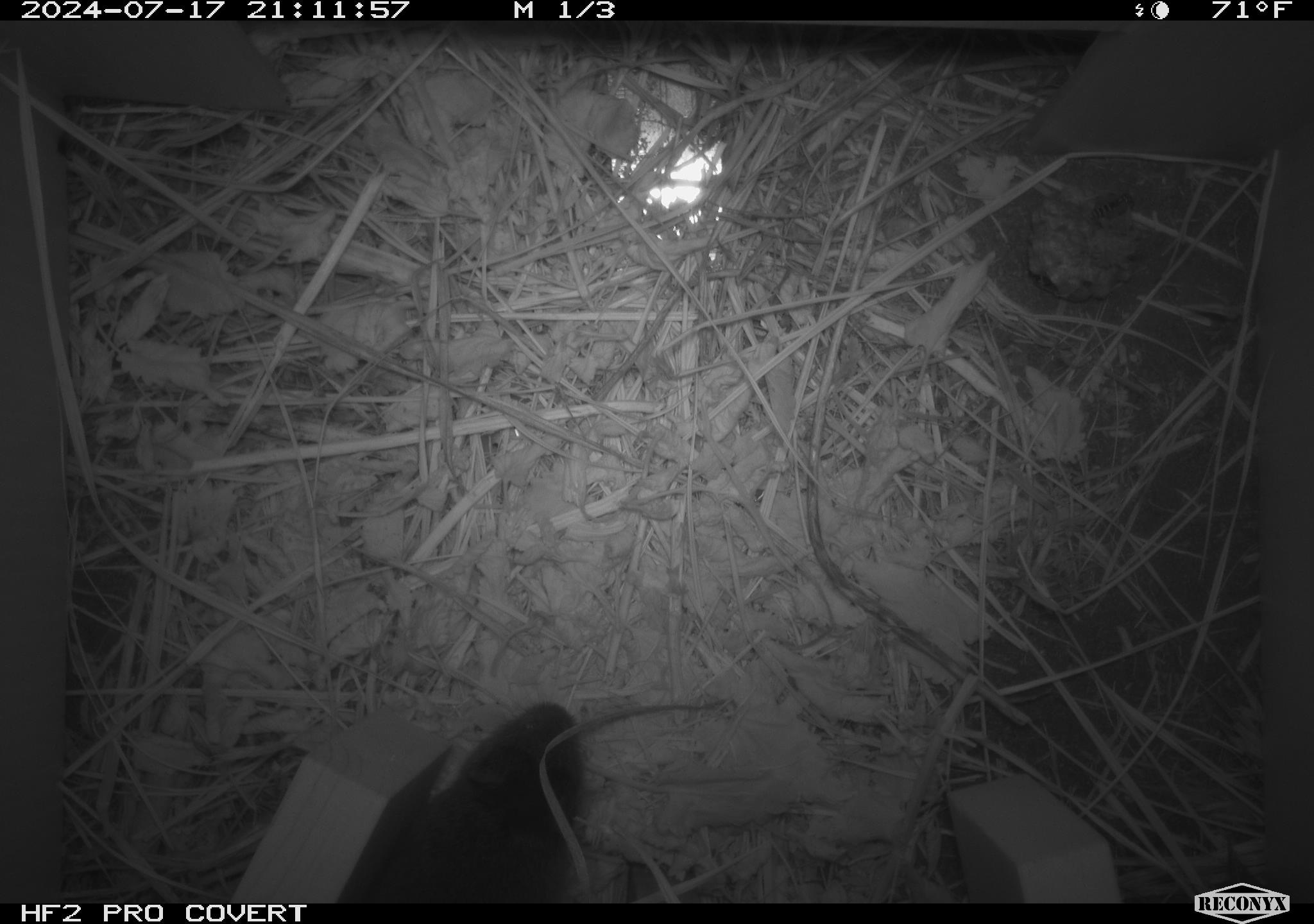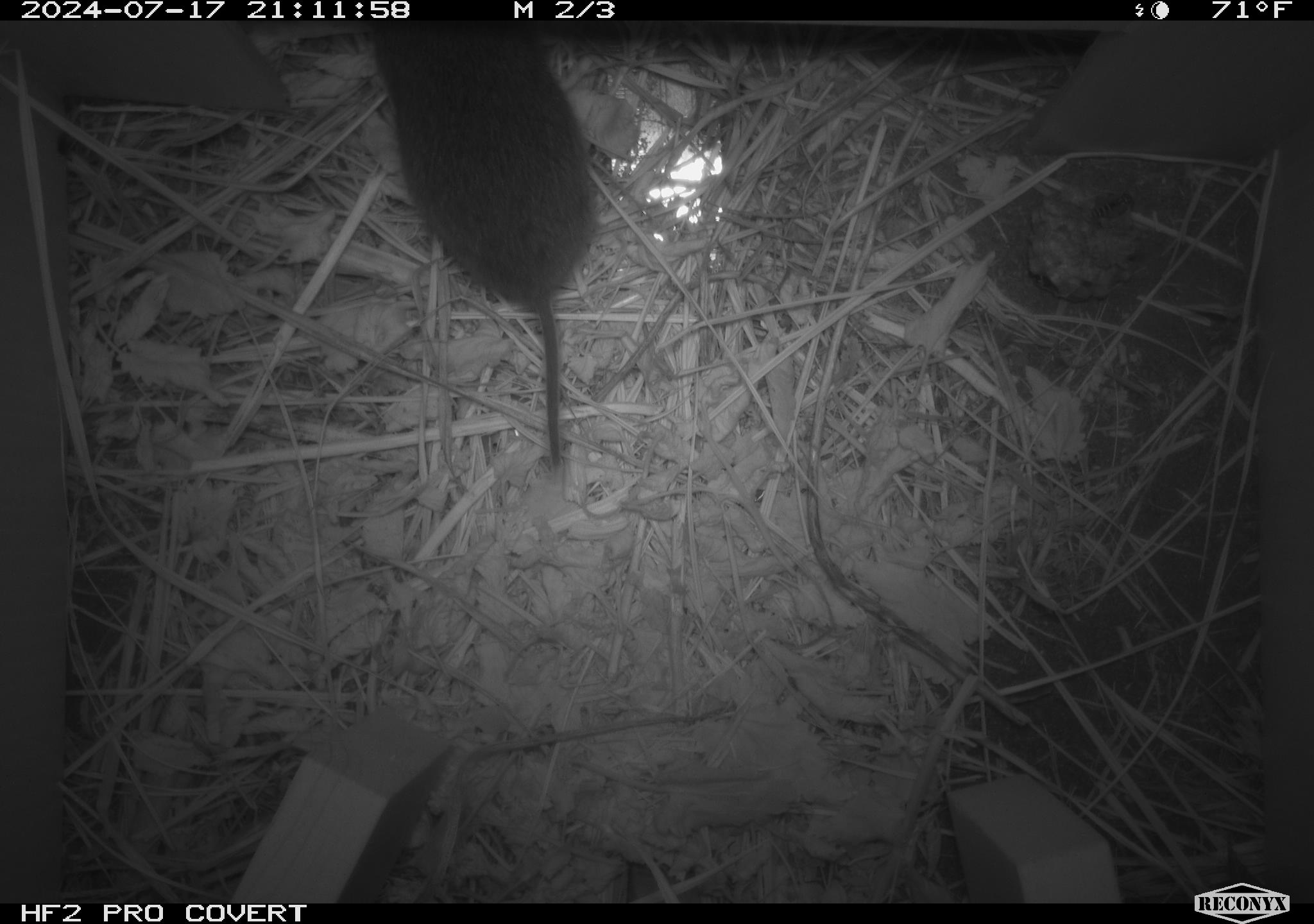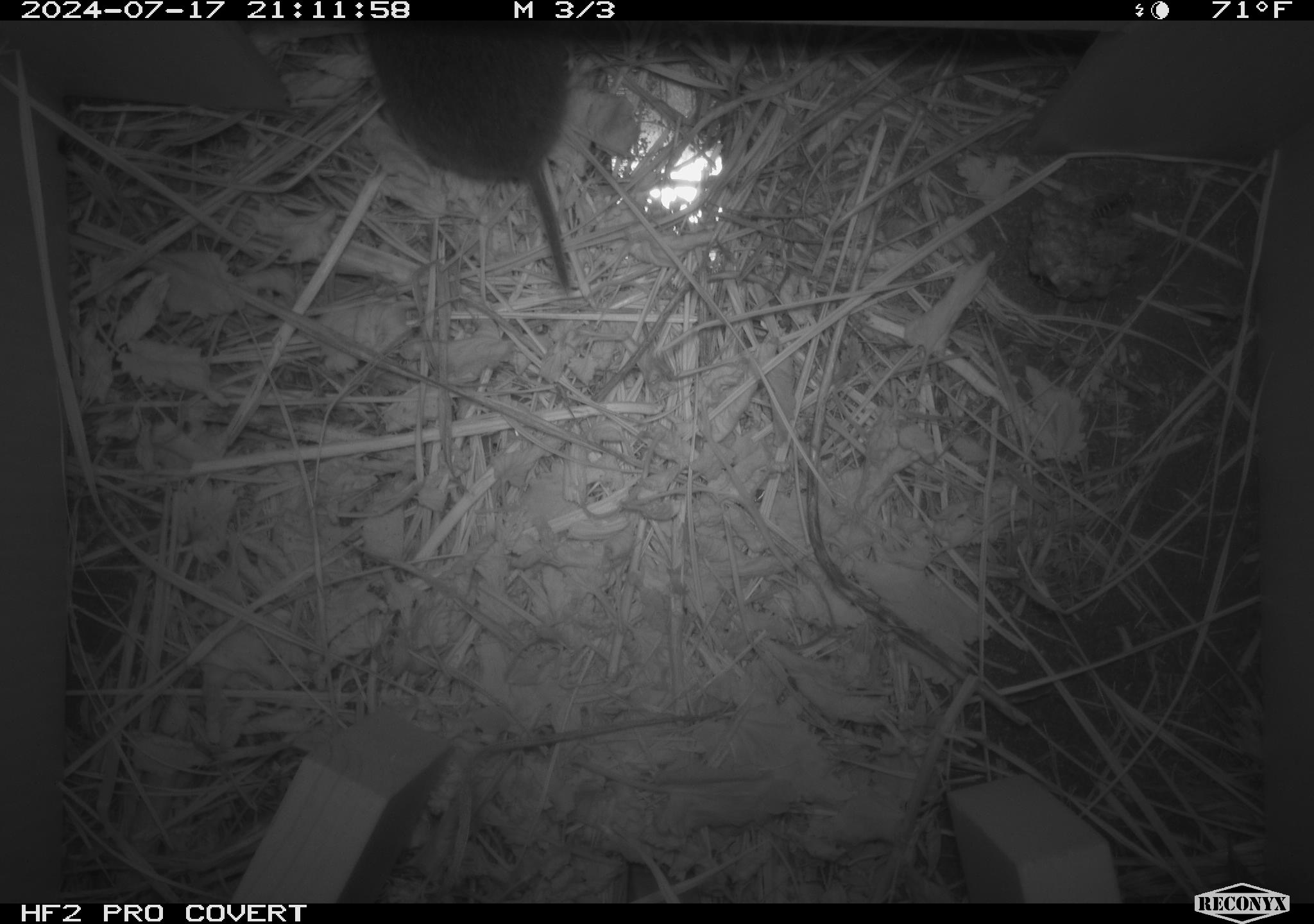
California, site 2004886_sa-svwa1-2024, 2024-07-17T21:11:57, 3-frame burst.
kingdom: Animalia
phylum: Chordata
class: Mammalia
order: Rodentia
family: Cricetidae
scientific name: Arvicolinae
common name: voles, lemmings, and muskrats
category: arvicolinae subfamily